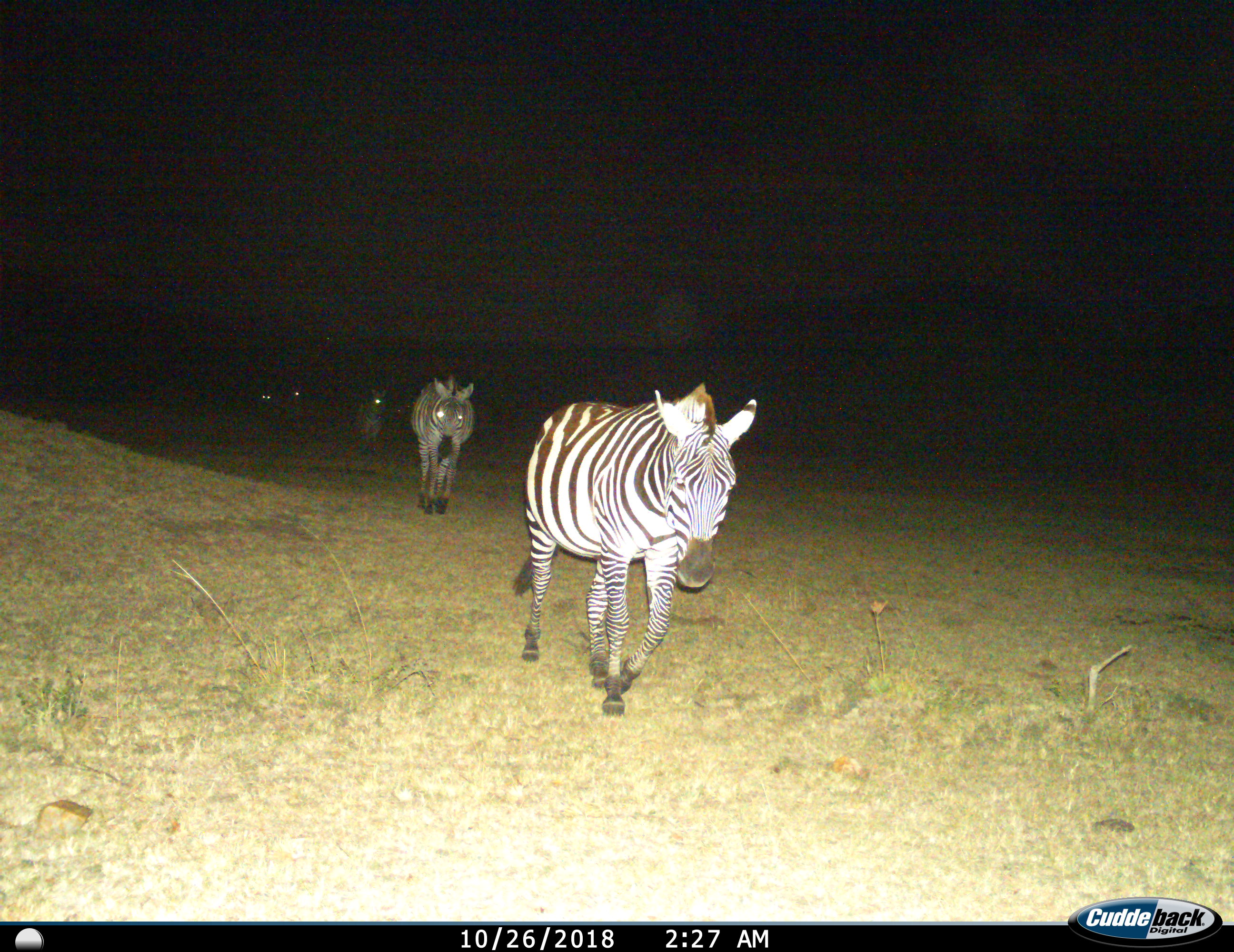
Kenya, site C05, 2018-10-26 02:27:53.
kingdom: Animalia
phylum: Chordata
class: Mammalia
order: Perissodactyla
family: Equidae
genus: Equus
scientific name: Equus quagga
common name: plains zebra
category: zebra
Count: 5.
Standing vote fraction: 0%.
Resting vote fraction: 0%.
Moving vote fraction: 100%.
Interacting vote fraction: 0%.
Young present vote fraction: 0%.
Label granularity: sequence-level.